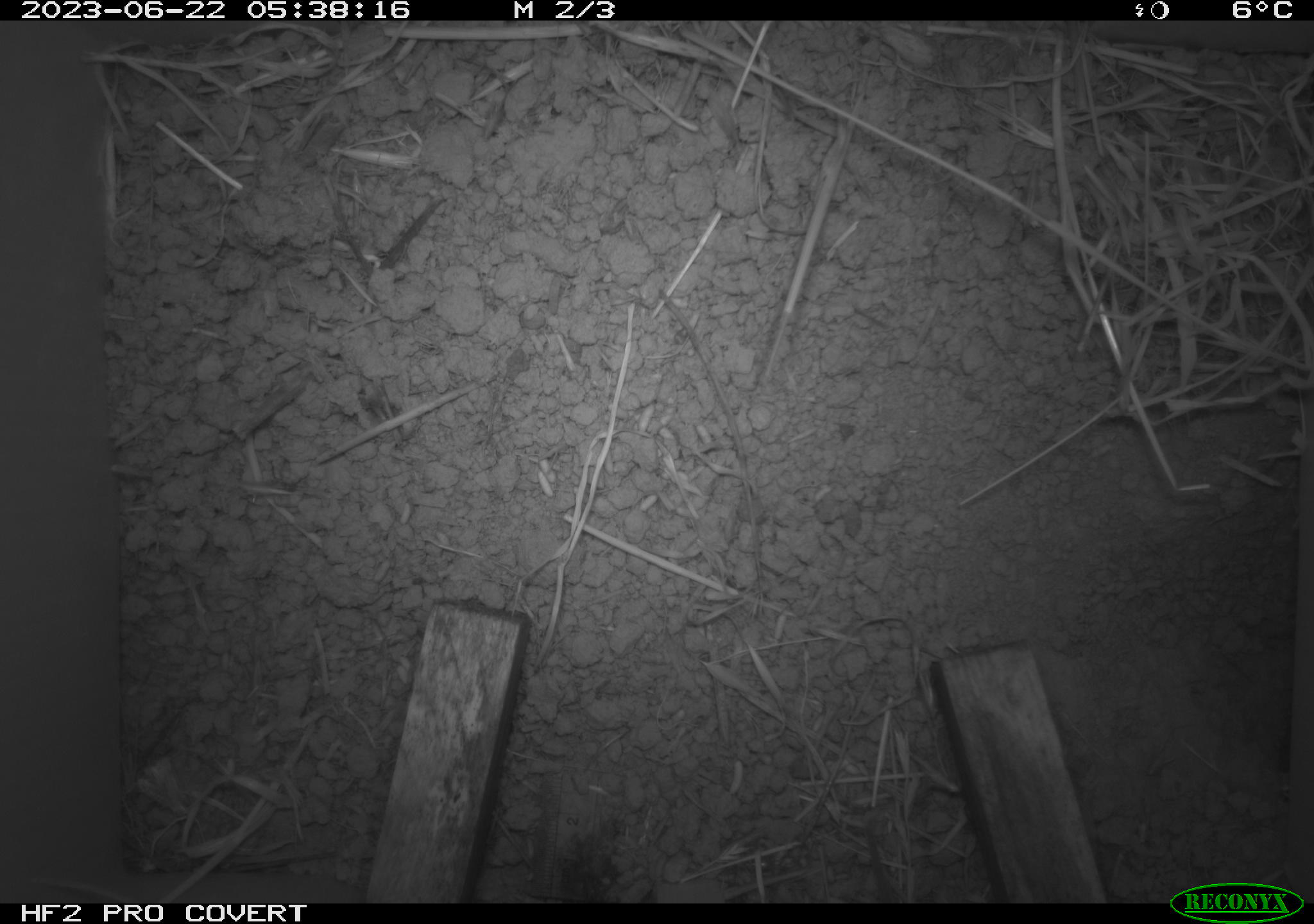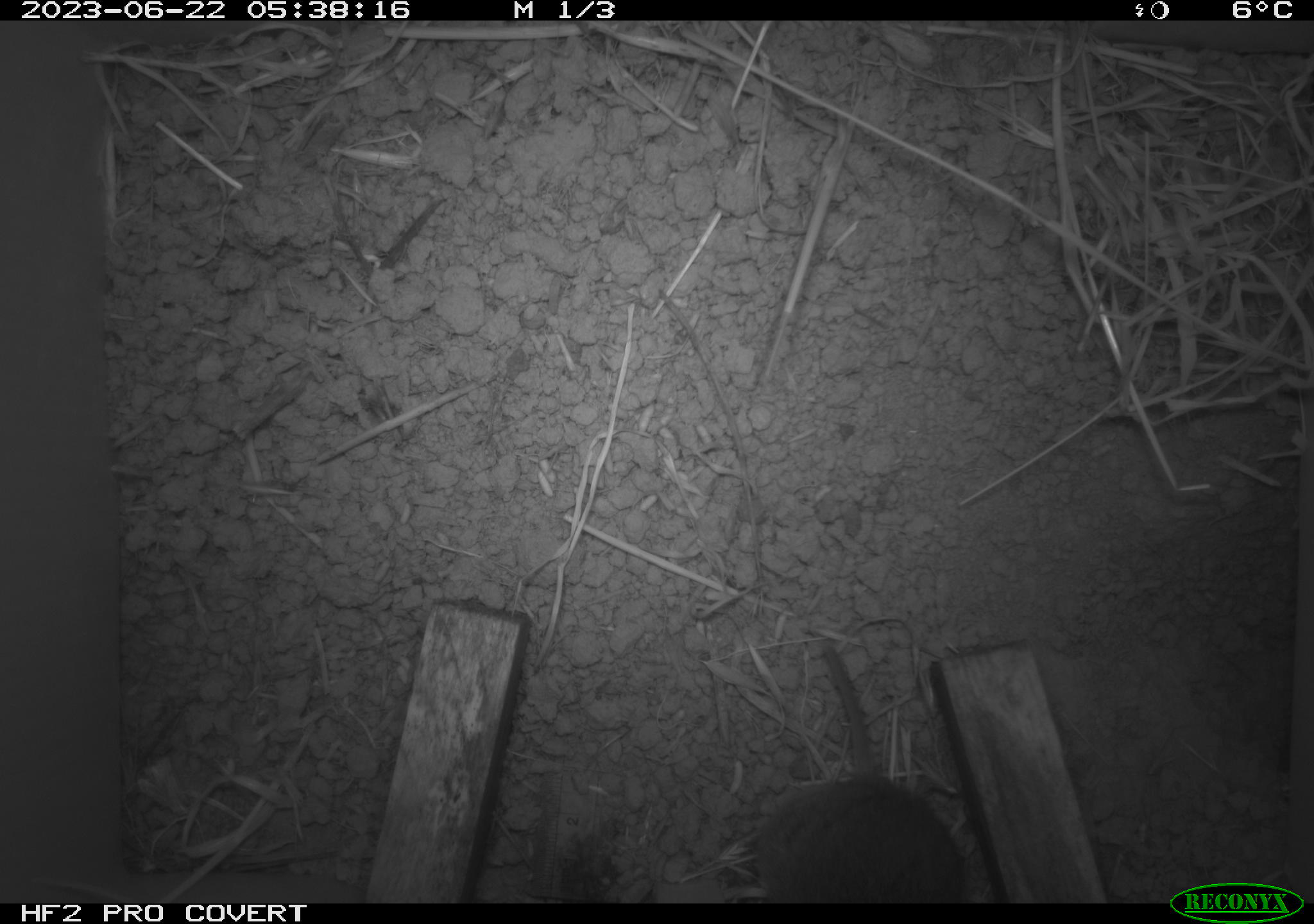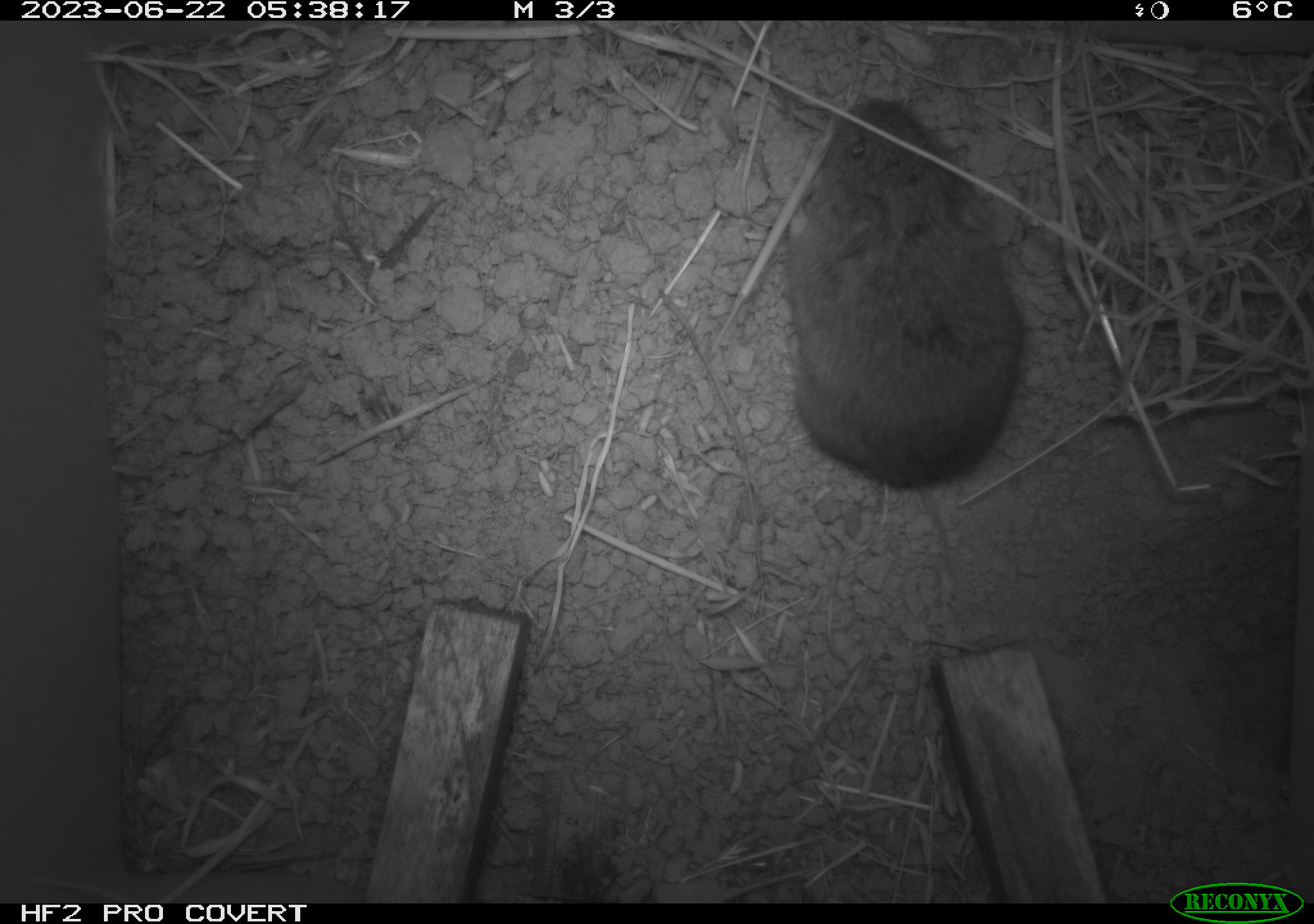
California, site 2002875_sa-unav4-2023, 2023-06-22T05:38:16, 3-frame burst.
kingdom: Animalia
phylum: Chordata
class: Mammalia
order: Rodentia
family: Cricetidae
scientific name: Arvicolinae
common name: voles, lemmings, and muskrats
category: arvicolinae subfamily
Arvicolinae subfamily (voles, lemmings, and muskrats) (Arvicolinae).